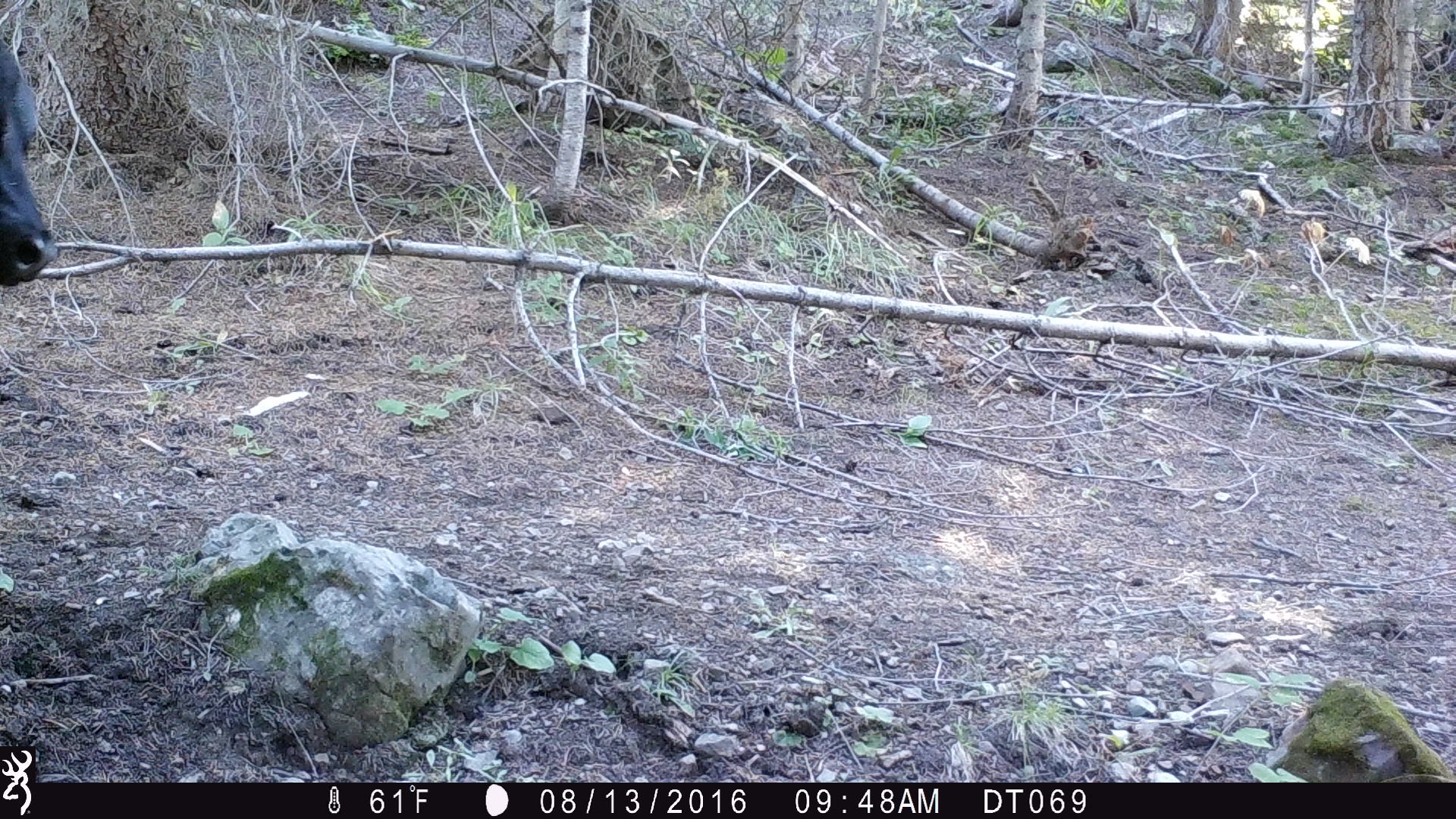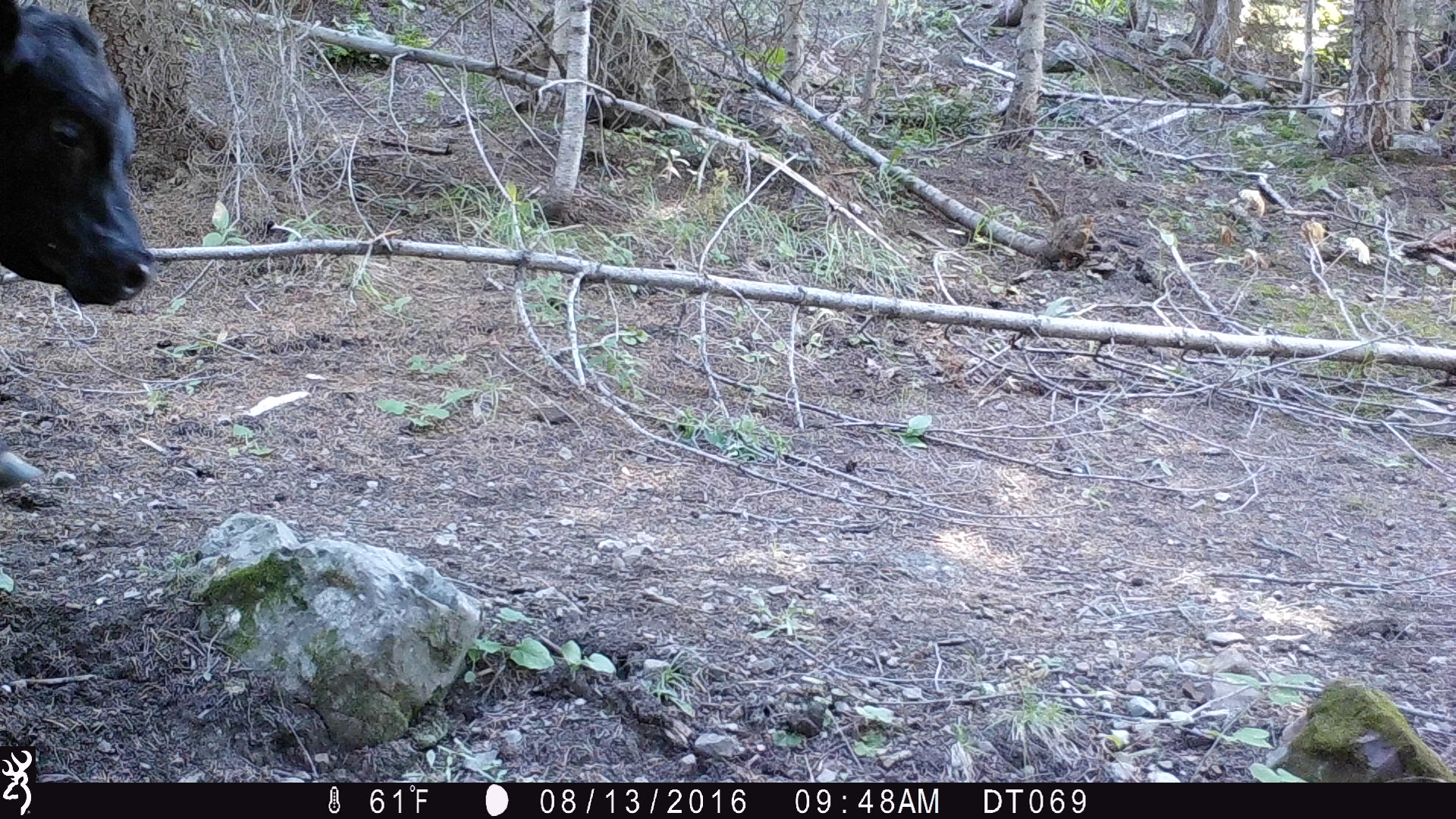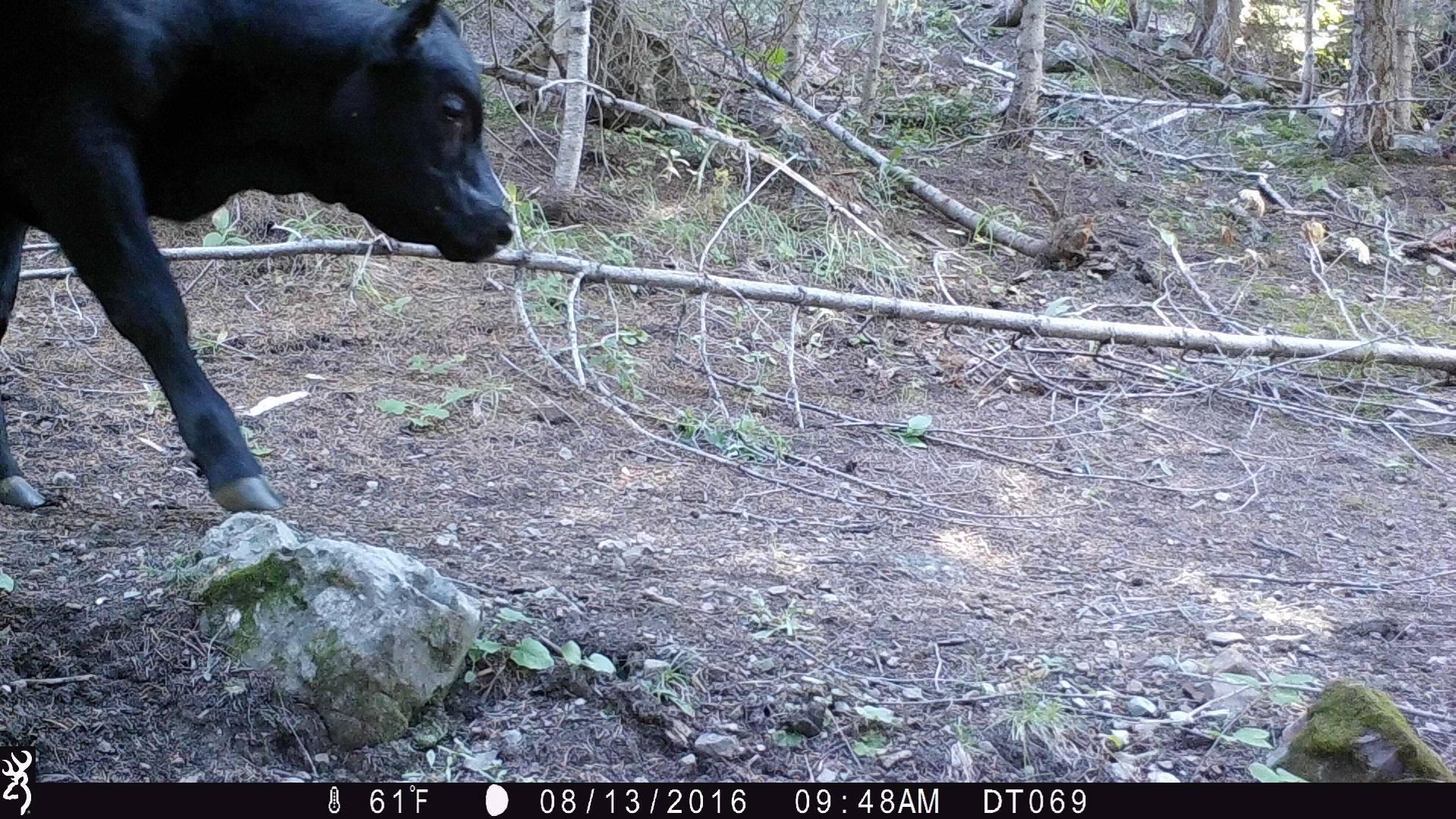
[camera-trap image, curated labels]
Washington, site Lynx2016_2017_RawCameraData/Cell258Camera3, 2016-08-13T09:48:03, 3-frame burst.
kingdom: Animalia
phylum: Chordata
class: Mammalia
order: Artiodactyla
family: Bovidae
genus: Bos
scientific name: Bos taurus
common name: domestic cattle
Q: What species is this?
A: Domestic cattle (Bos taurus).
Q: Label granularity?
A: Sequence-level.